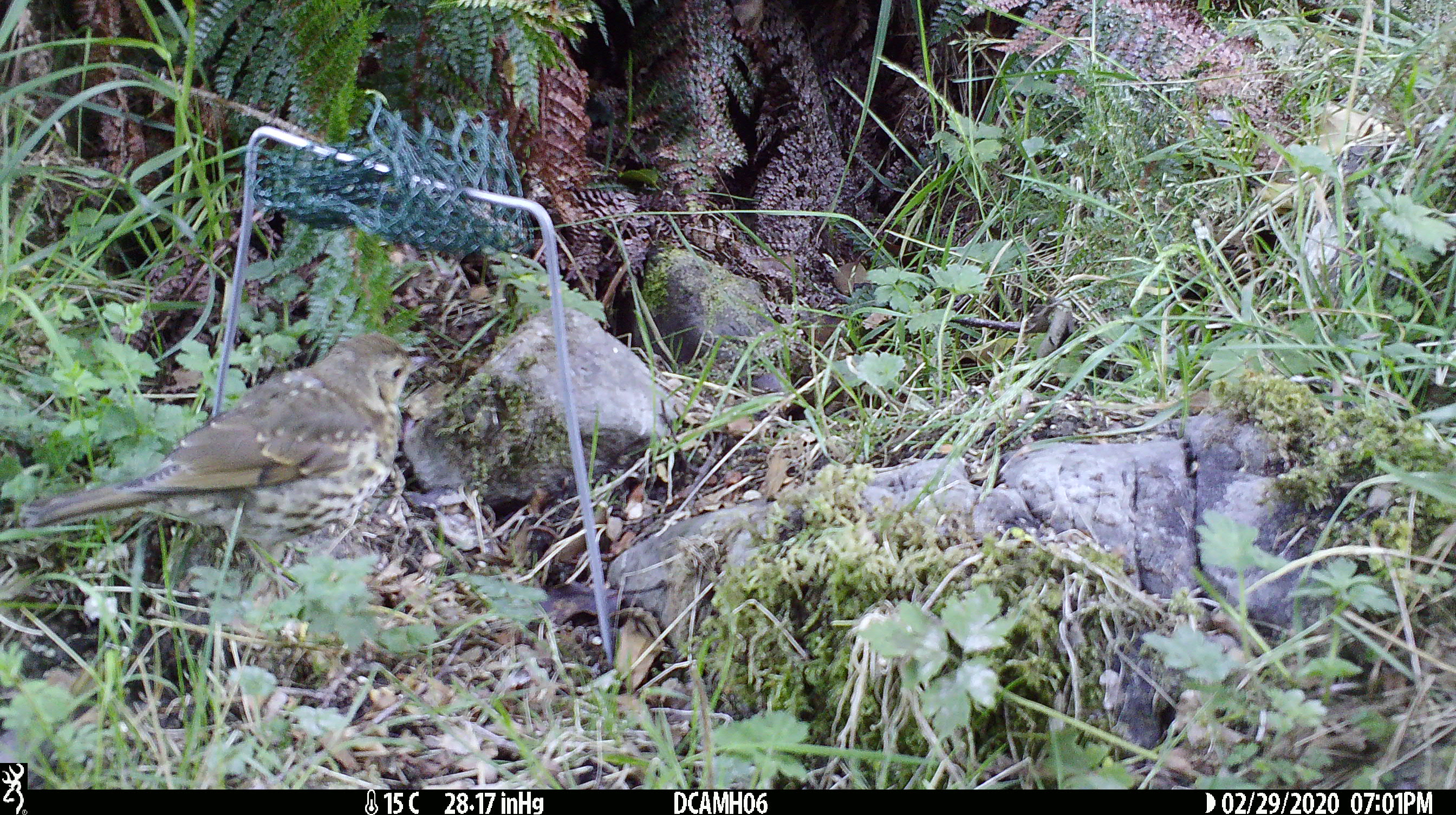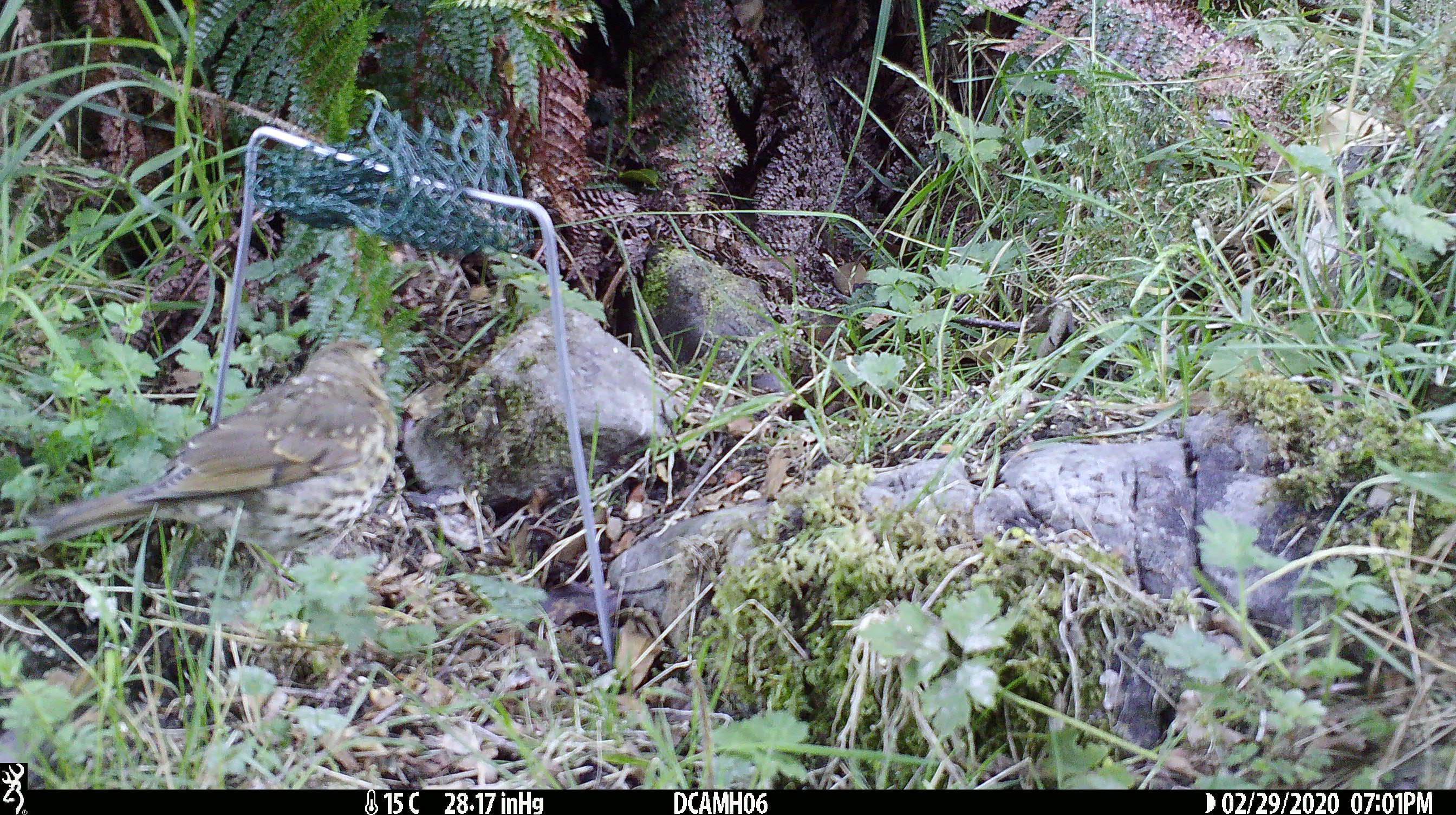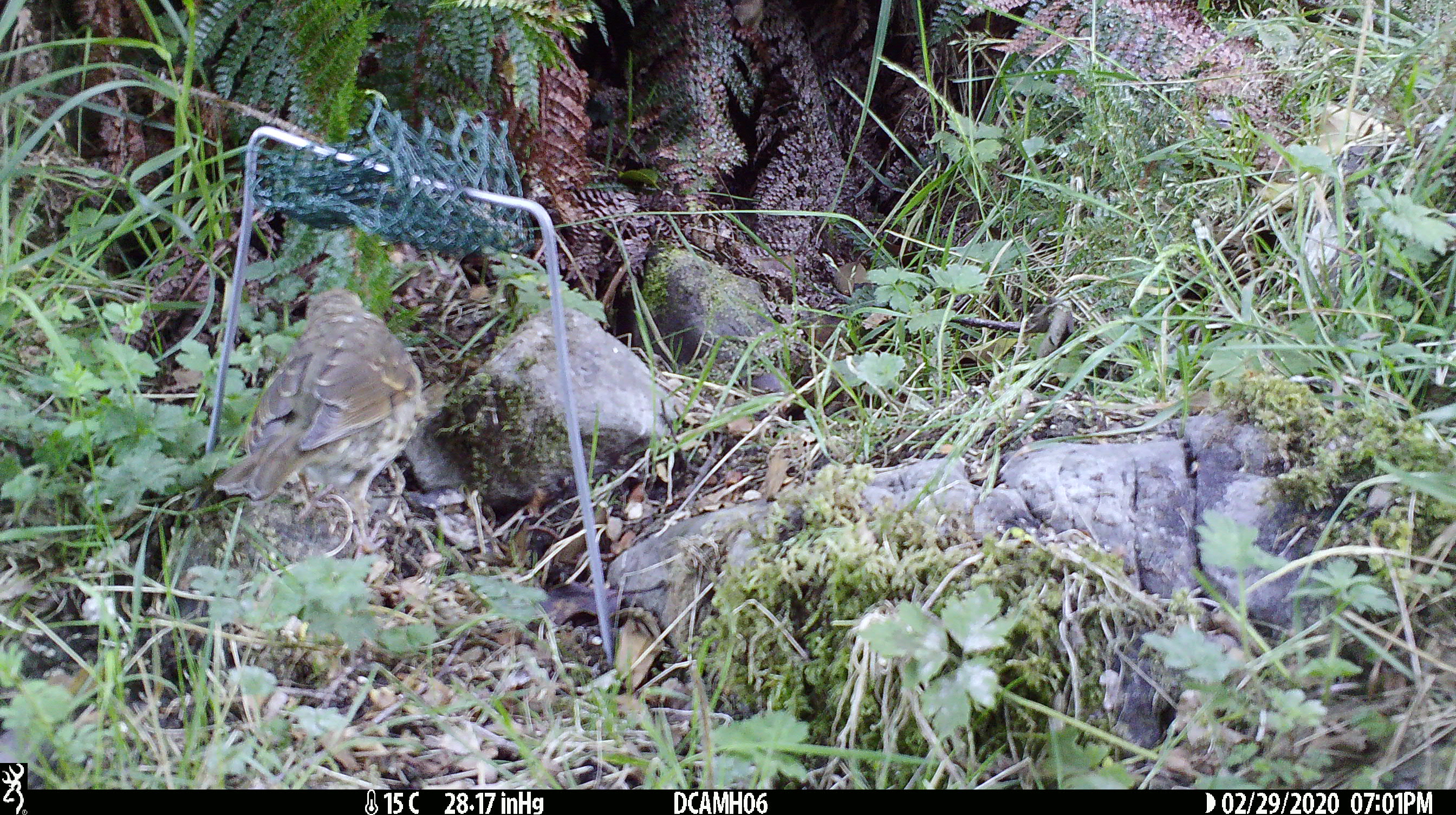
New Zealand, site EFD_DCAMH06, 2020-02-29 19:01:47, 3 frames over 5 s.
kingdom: Animalia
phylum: Chordata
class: Aves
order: Passeriformes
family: Turdidae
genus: Turdus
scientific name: Turdus philomelos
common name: song thrush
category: thrush